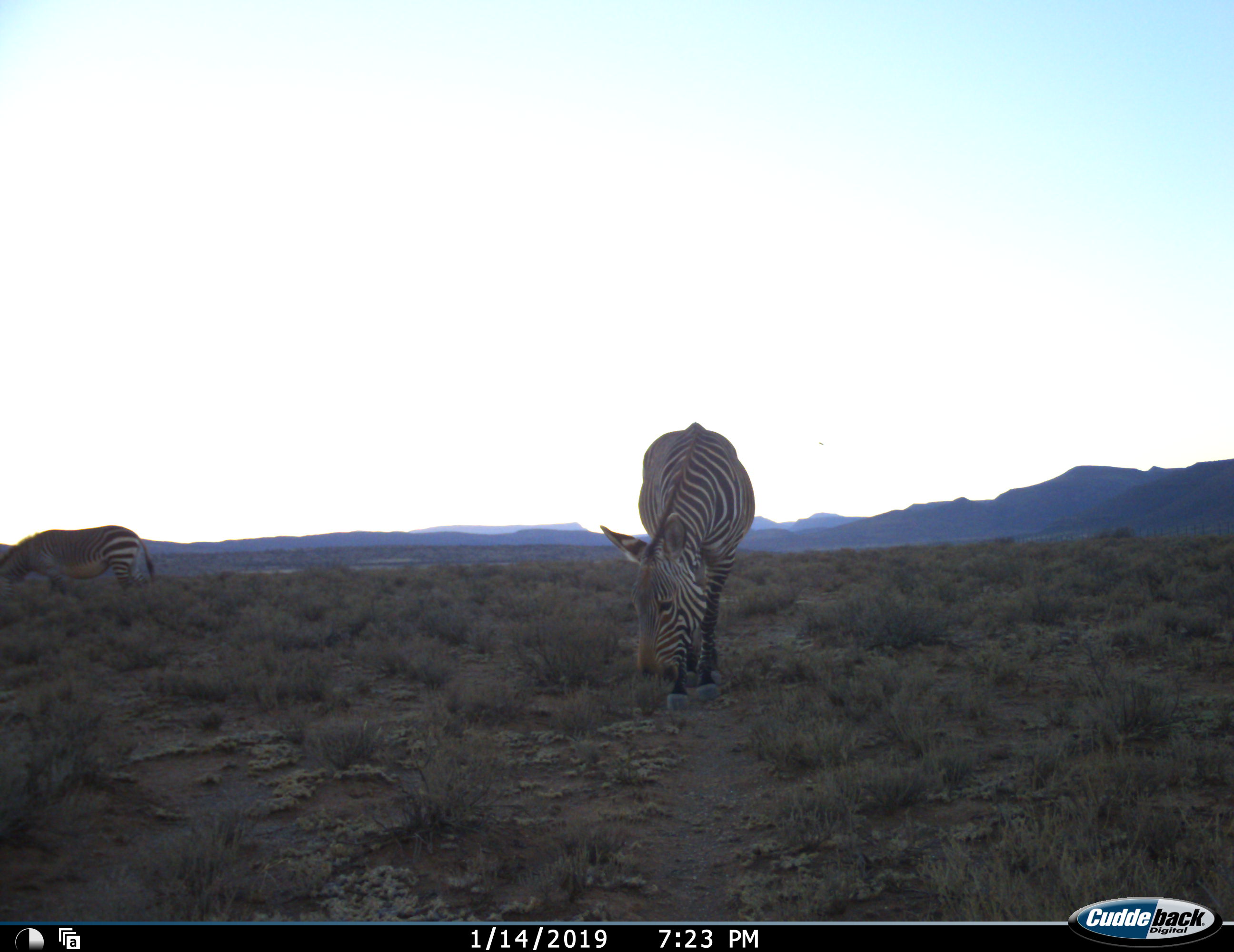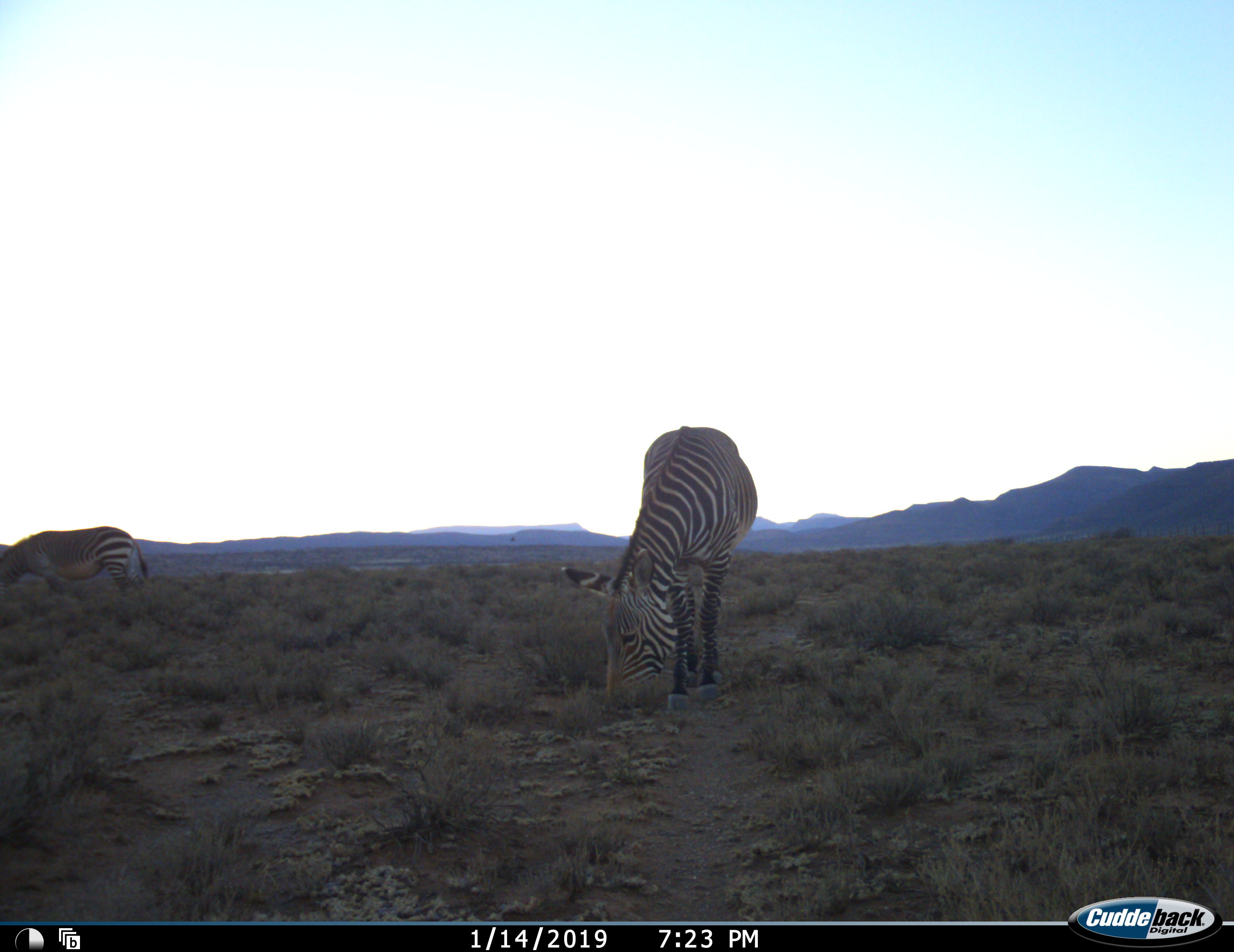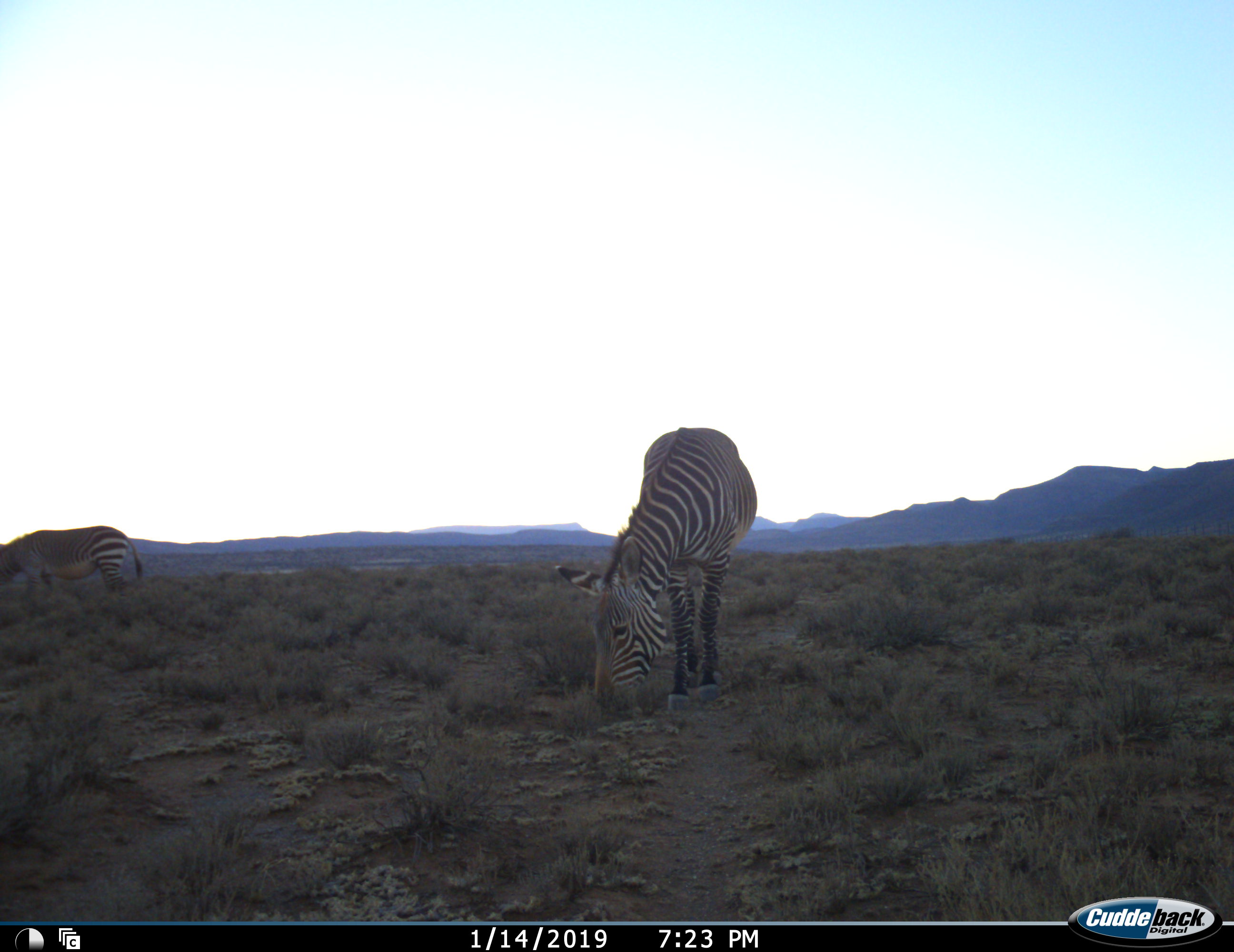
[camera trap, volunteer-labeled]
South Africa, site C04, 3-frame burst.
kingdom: Animalia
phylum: Chordata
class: Mammalia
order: Perissodactyla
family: Equidae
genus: Equus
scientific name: Equus zebra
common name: mountain zebra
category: zebramountain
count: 2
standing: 18%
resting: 0%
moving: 9%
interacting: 0%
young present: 0%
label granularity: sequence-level